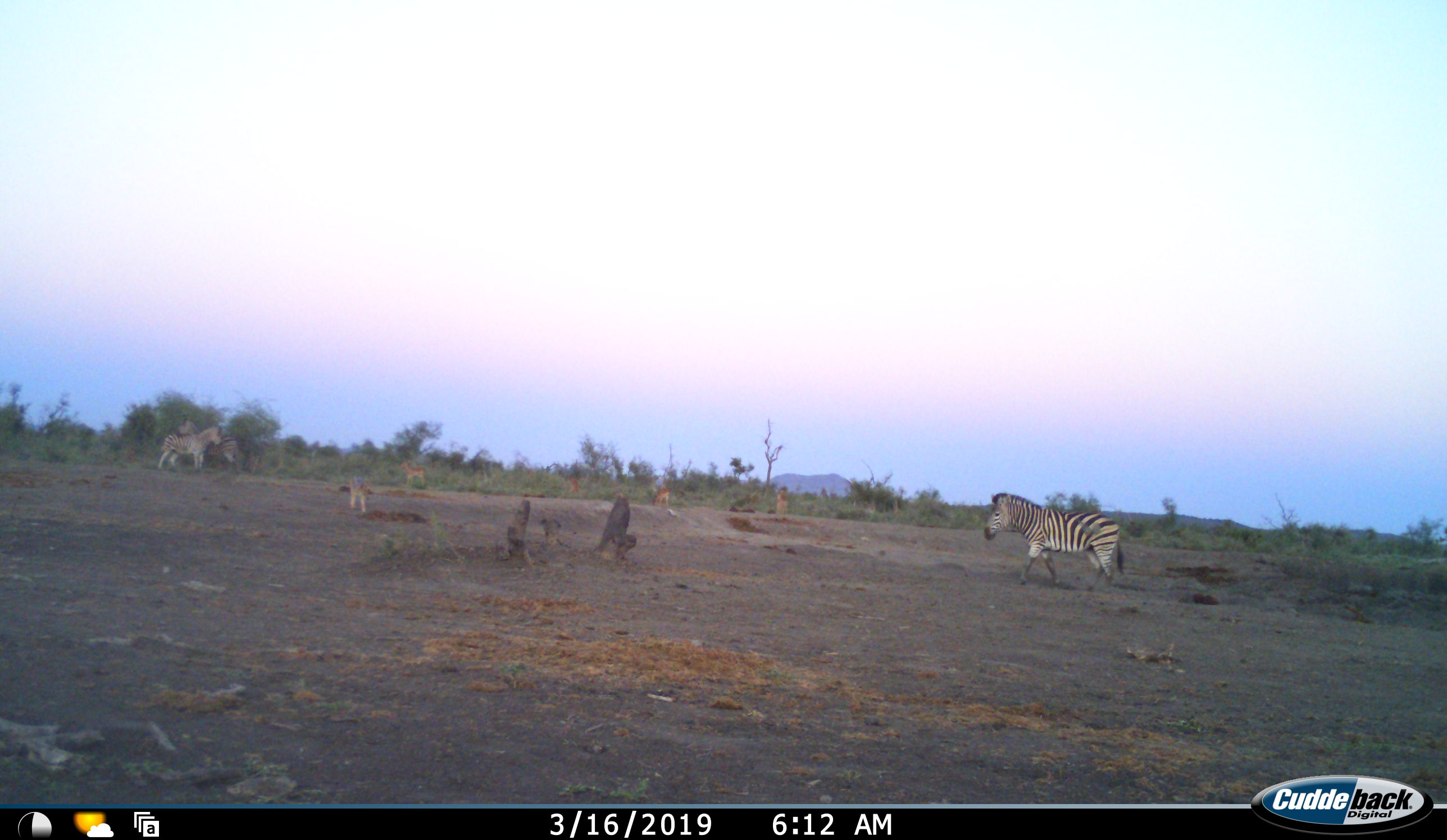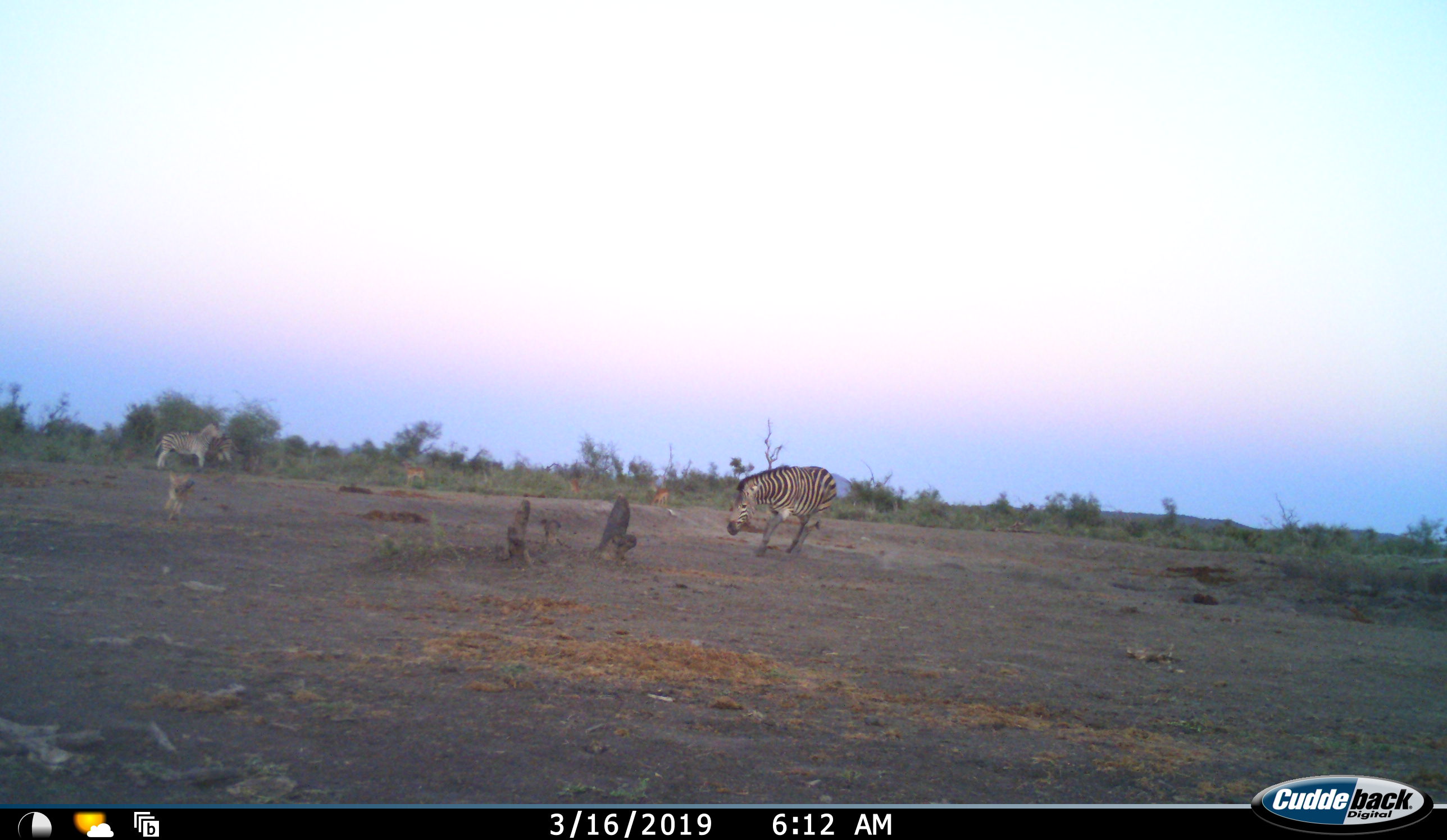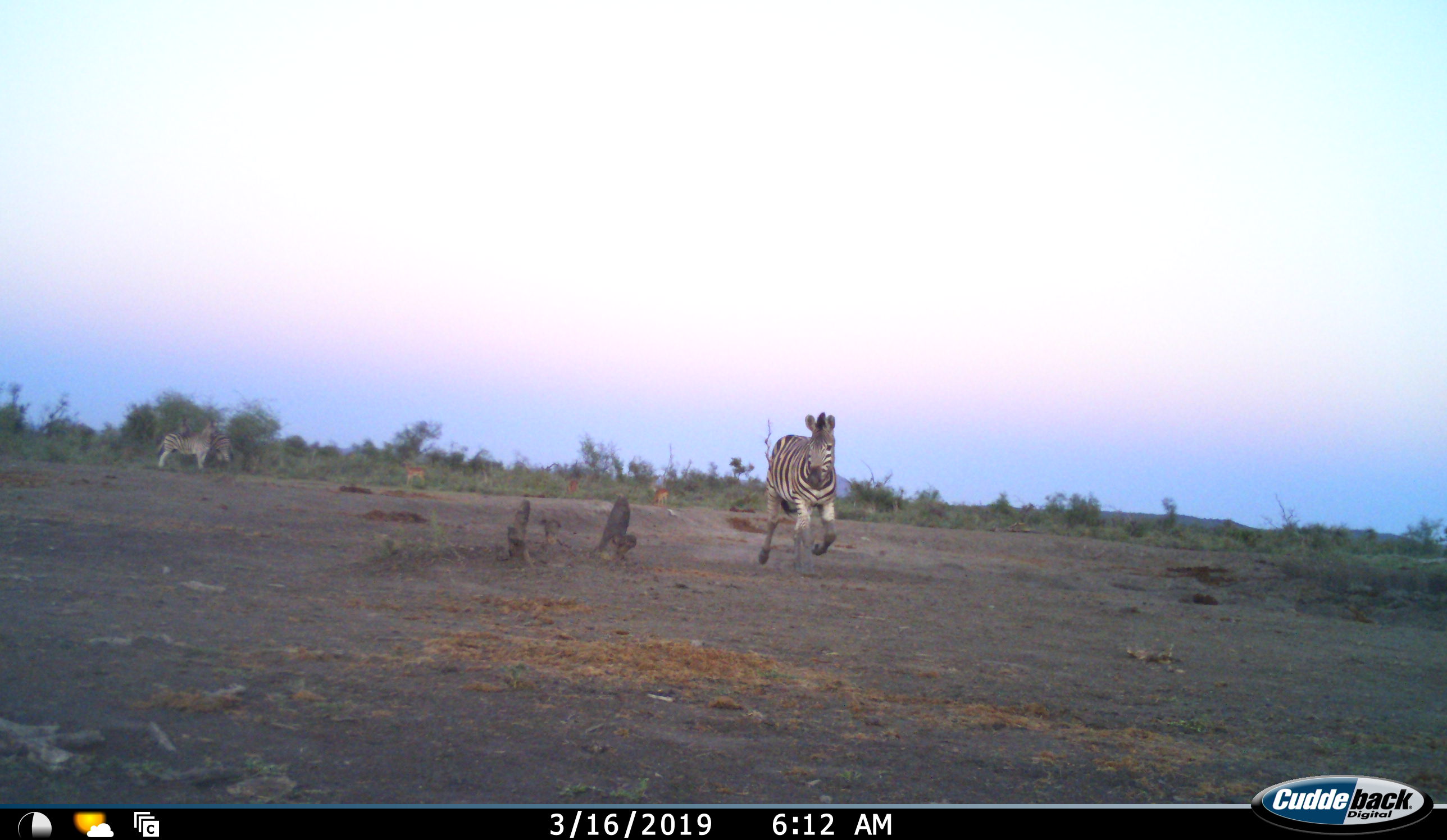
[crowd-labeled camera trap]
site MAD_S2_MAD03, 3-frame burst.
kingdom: Animalia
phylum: Chordata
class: Mammalia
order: Artiodactyla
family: Bovidae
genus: Aepyceros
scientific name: Aepyceros melampus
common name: impala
Impala (Aepyceros melampus), count 3. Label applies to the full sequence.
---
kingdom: Animalia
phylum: Chordata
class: Mammalia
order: Perissodactyla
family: Equidae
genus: Equus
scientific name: Equus quagga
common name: plains zebra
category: zebraplains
Zebraplains (plains zebra) (Equus quagga), count 3. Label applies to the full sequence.